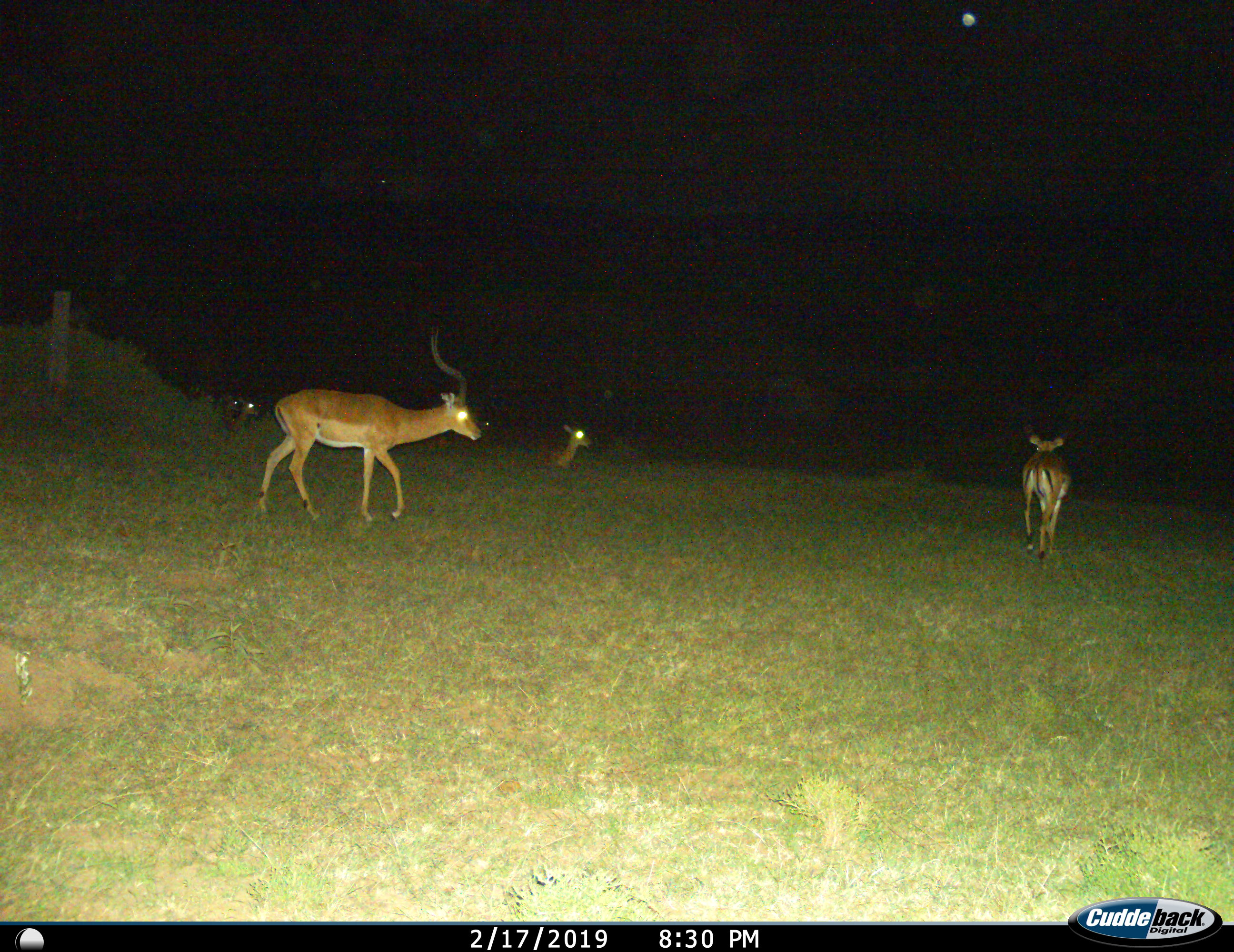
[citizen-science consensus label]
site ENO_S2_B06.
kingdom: Animalia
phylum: Chordata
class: Mammalia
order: Artiodactyla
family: Bovidae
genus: Aepyceros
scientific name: Aepyceros melampus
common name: impala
Impala (Aepyceros melampus), count 4. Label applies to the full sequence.